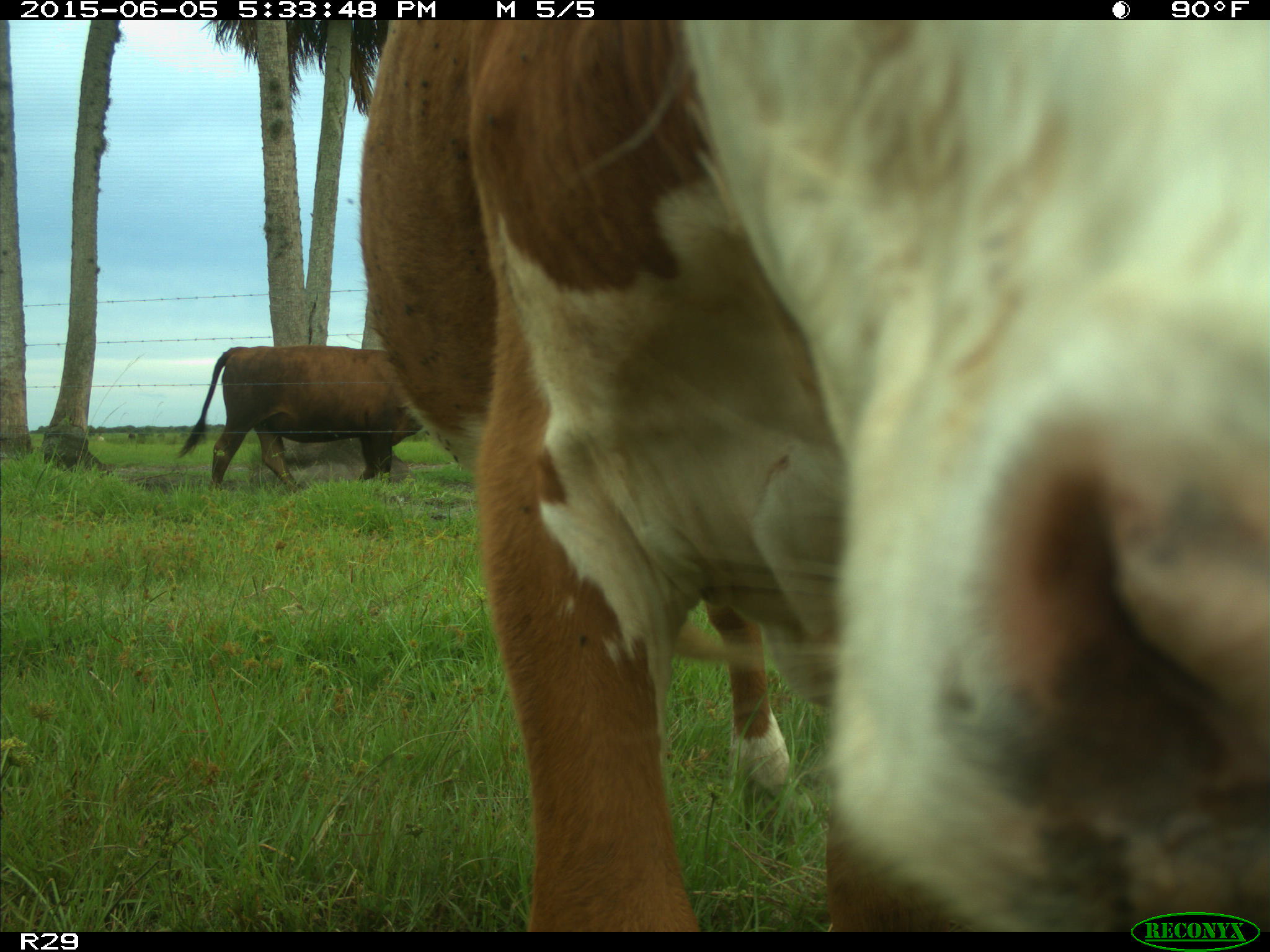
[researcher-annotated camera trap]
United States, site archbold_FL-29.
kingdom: Animalia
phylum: Chordata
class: Mammalia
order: Artiodactyla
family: Bovidae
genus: Bos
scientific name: Bos taurus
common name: domestic cow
Bos taurus (domestic cow).